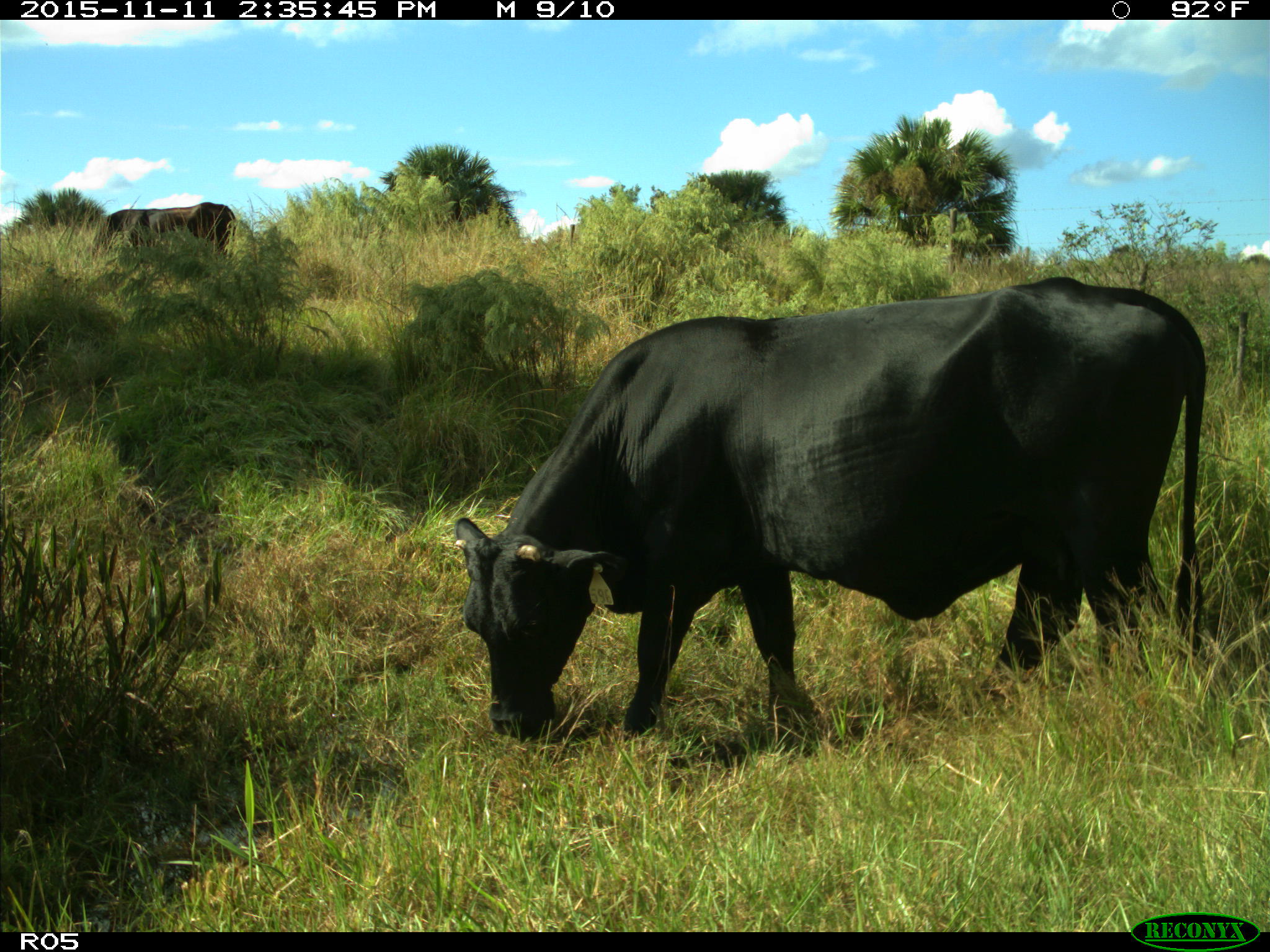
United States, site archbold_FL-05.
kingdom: Animalia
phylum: Chordata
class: Mammalia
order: Artiodactyla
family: Bovidae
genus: Bos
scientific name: Bos taurus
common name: domestic cow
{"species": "Bos taurus (domestic cow)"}